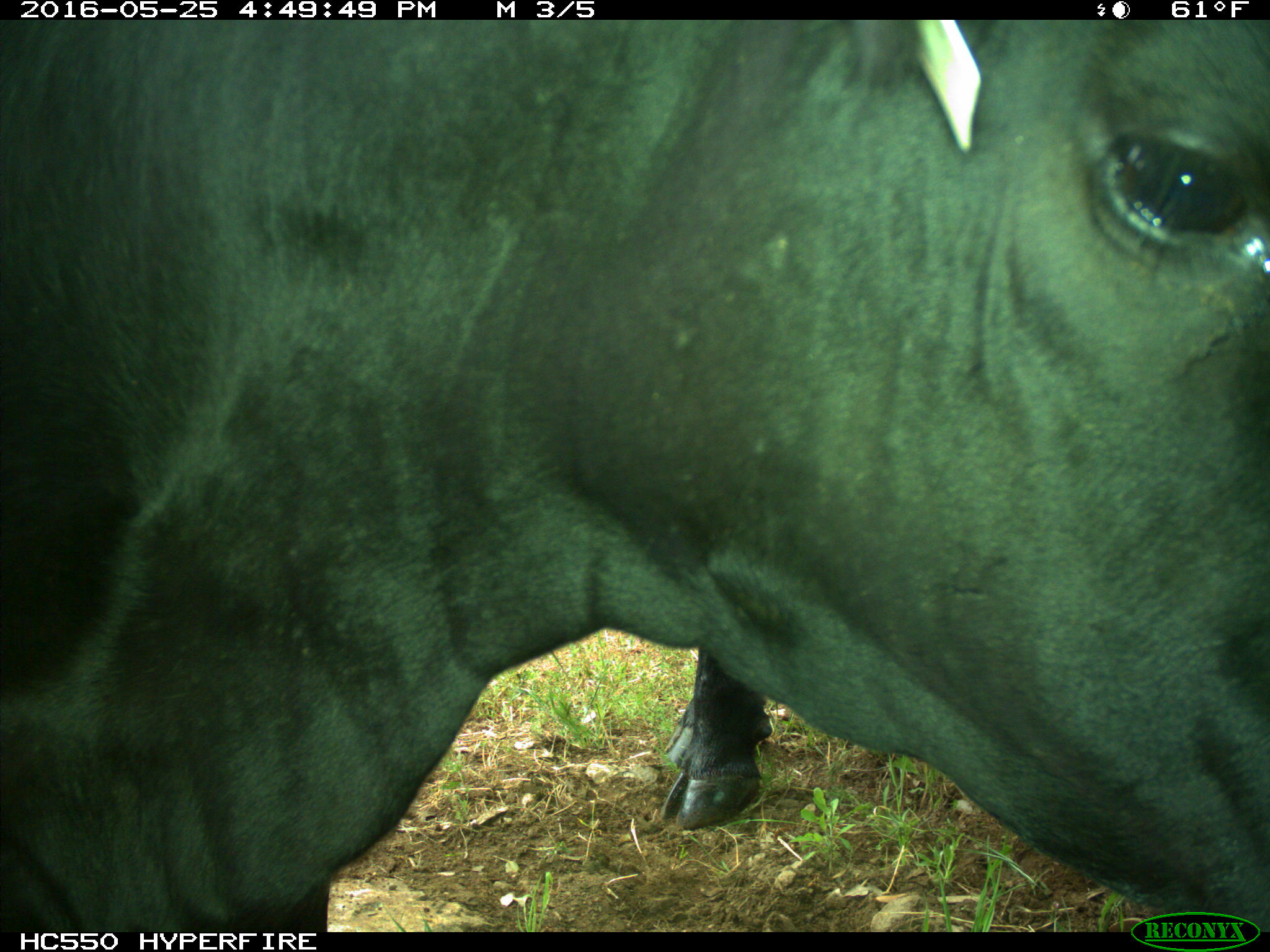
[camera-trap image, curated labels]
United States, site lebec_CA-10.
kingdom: Animalia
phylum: Chordata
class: Mammalia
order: Artiodactyla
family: Bovidae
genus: Bos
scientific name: Bos taurus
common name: domestic cow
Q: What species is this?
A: Bos taurus (domestic cow).